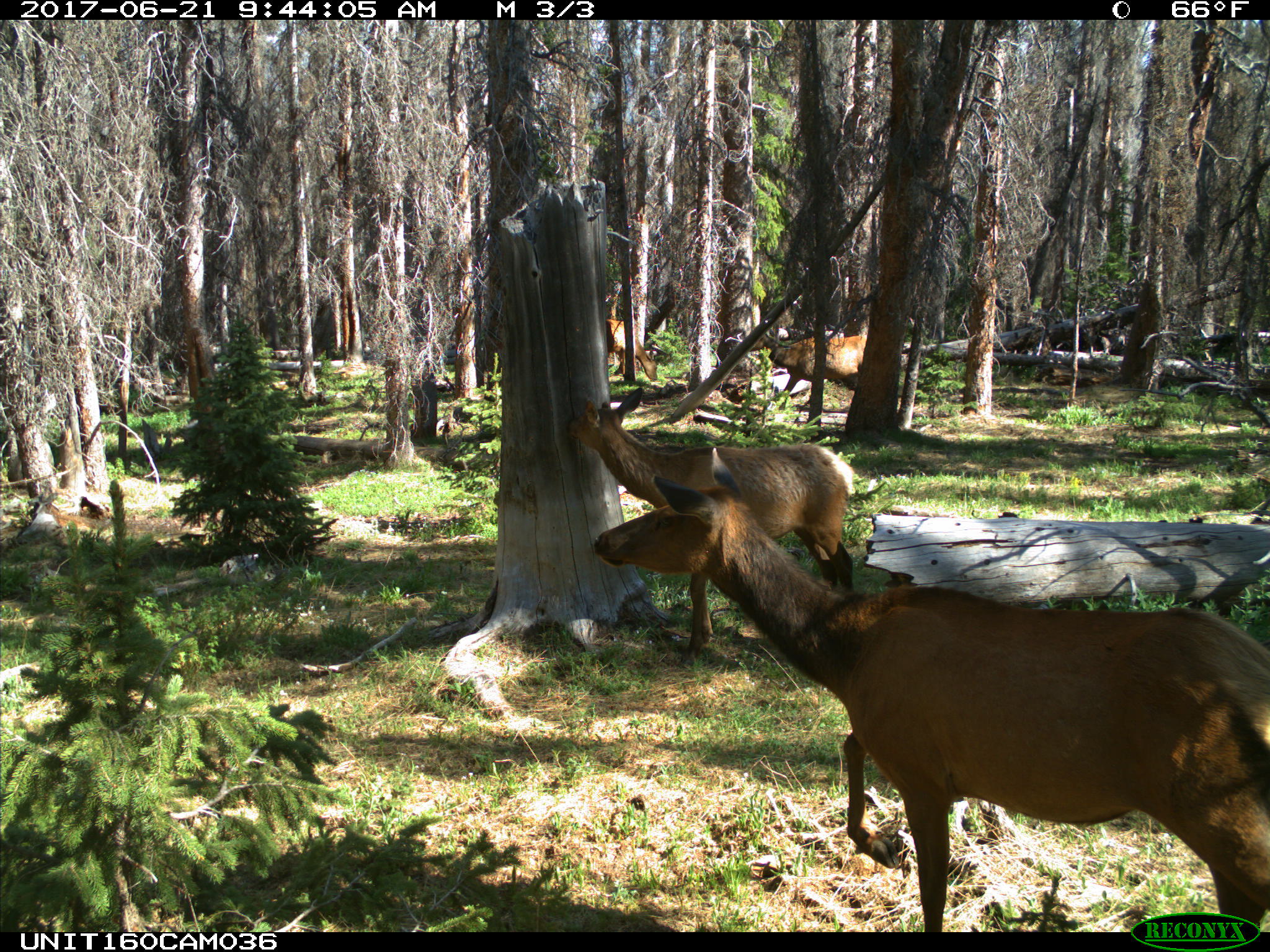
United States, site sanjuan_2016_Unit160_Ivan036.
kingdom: Animalia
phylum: Chordata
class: Mammalia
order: Artiodactyla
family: Cervidae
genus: Cervus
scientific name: Cervus elaphus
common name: red deer